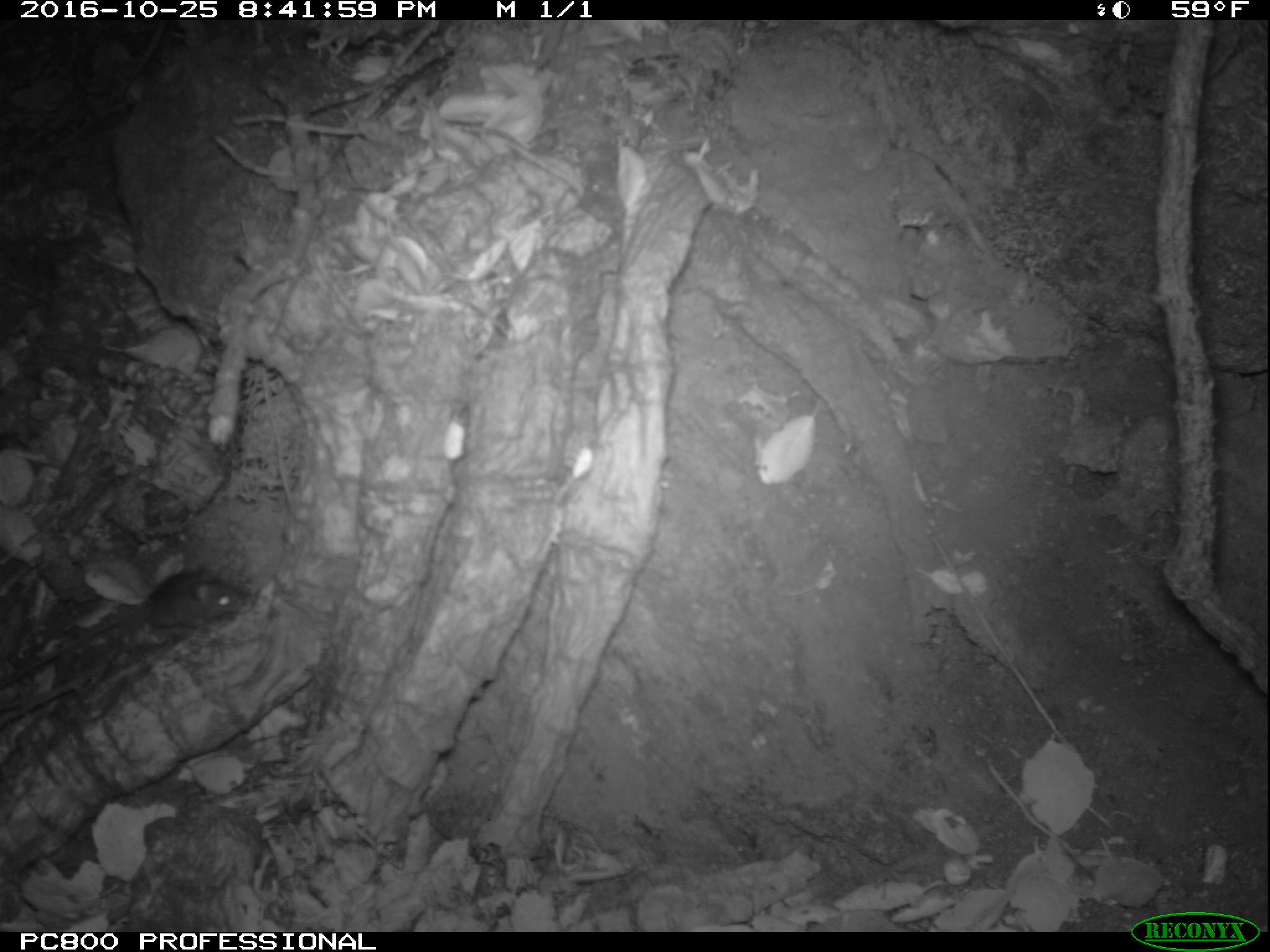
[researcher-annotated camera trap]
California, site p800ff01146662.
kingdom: Animalia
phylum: Chordata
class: Mammalia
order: Rodentia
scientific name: Rodentia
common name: rodent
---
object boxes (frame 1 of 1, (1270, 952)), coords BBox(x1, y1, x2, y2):
rodent: BBox(0, 563, 244, 691)